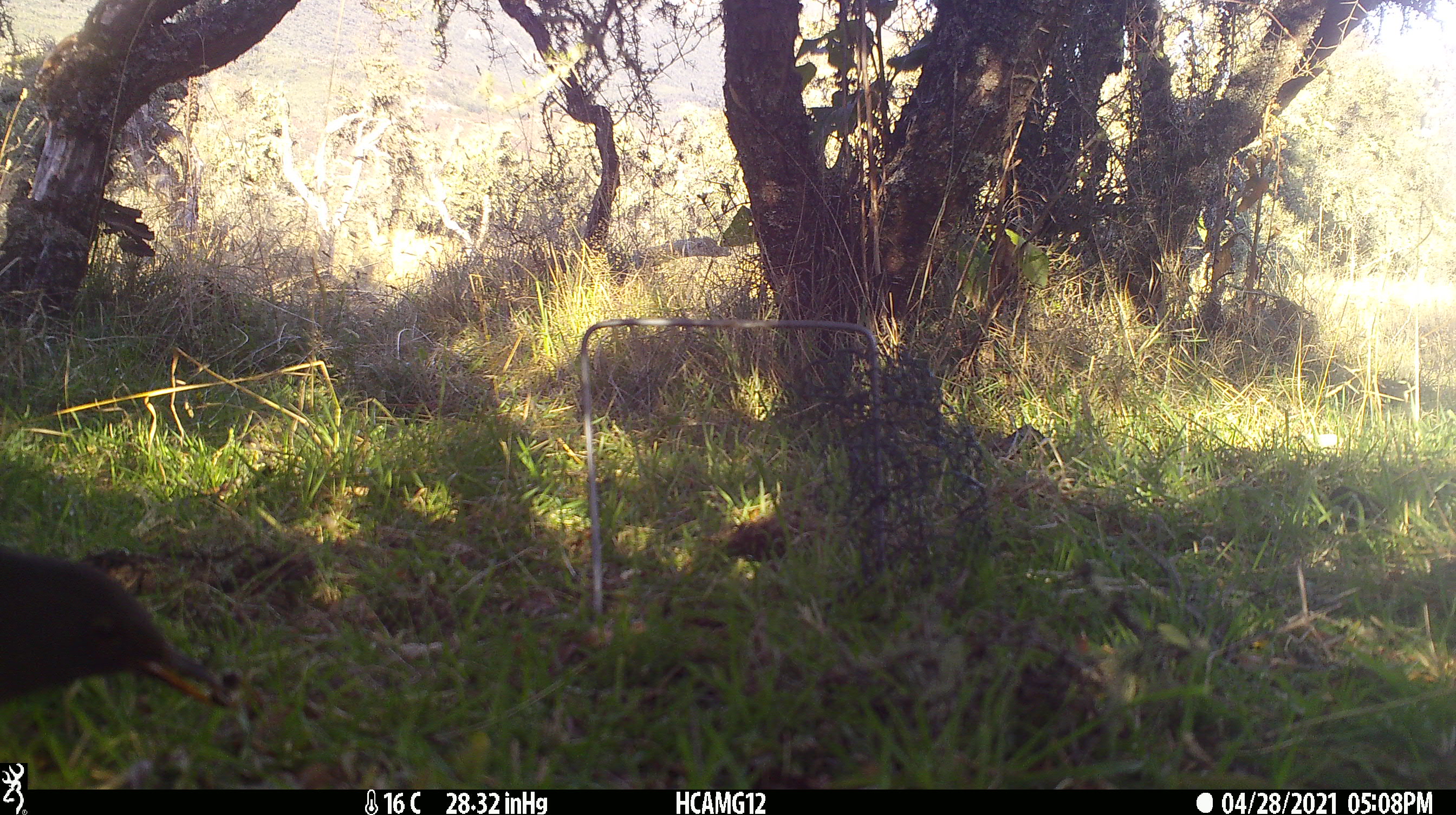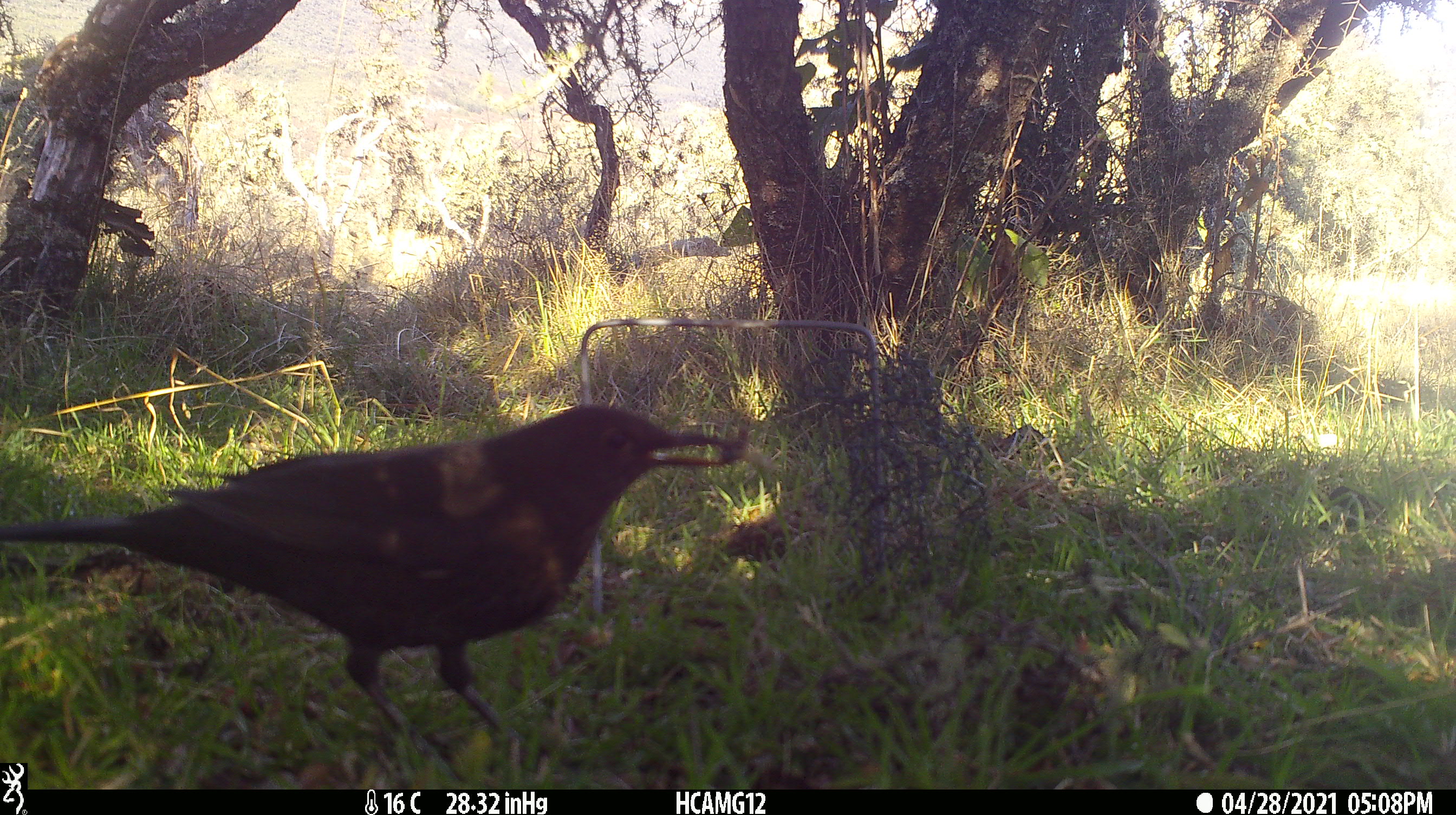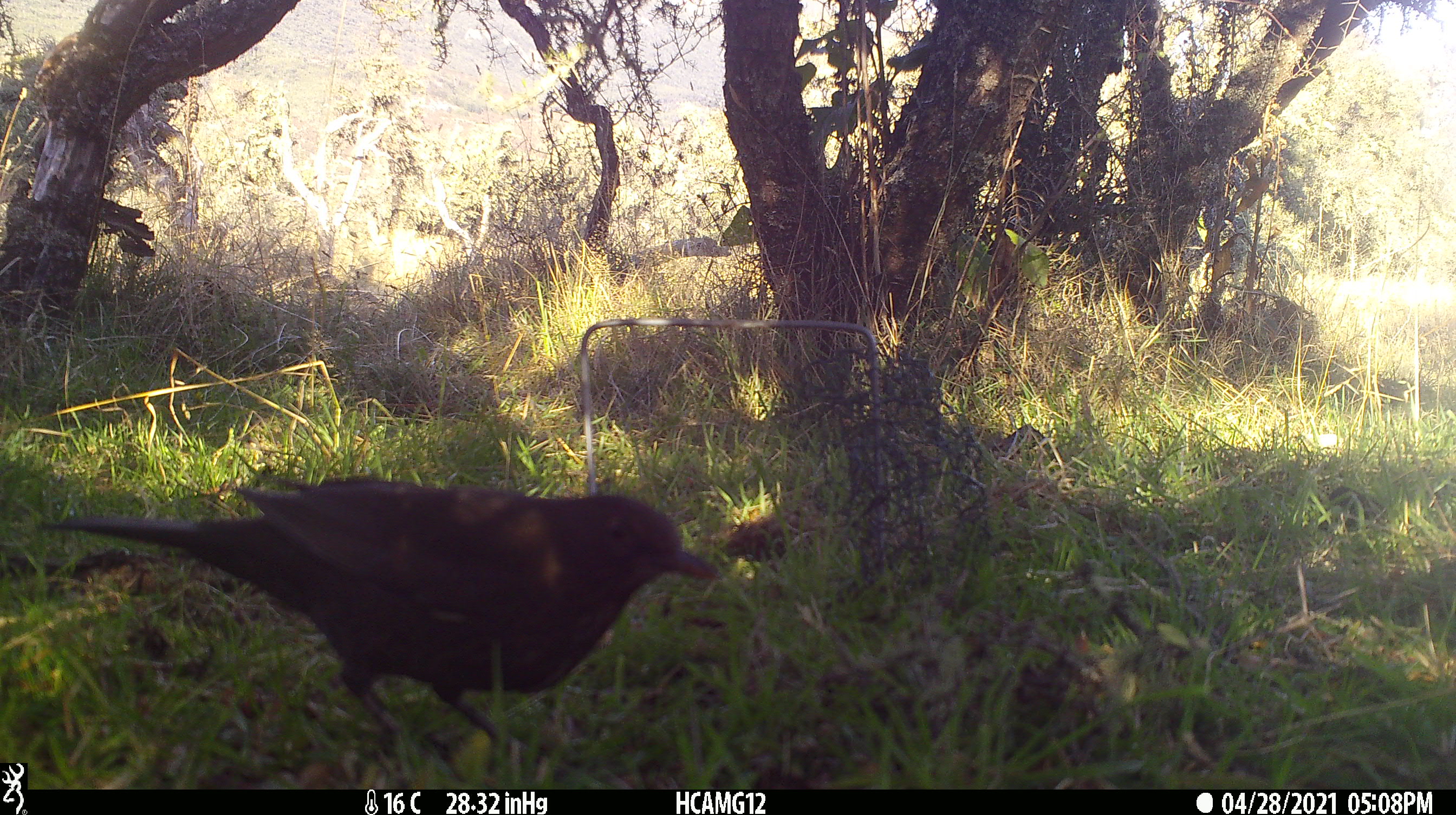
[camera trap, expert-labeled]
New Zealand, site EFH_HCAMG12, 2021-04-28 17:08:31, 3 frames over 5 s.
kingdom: Animalia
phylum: Chordata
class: Aves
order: Passeriformes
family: Turdidae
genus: Turdus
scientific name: Turdus merula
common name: eurasian blackbird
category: blackbird